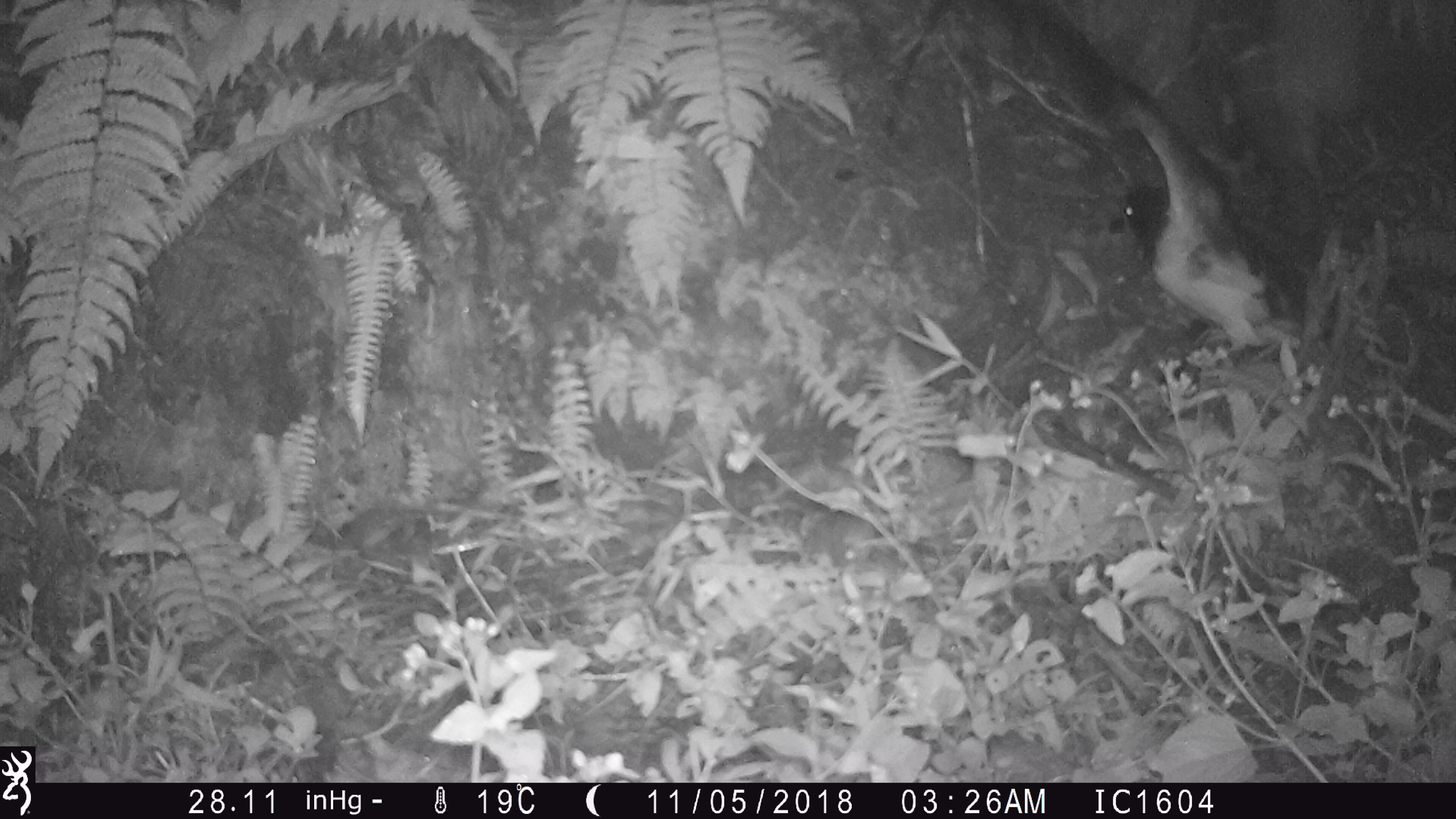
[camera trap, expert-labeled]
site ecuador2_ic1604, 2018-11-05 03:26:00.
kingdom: Animalia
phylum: Chordata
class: Aves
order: Procellariiformes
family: Procellariidae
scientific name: Procellariidae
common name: petrel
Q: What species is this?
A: Petrel (Procellariidae).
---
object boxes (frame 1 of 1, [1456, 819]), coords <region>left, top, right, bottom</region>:
petrel: <region>962, 7, 1350, 376</region>